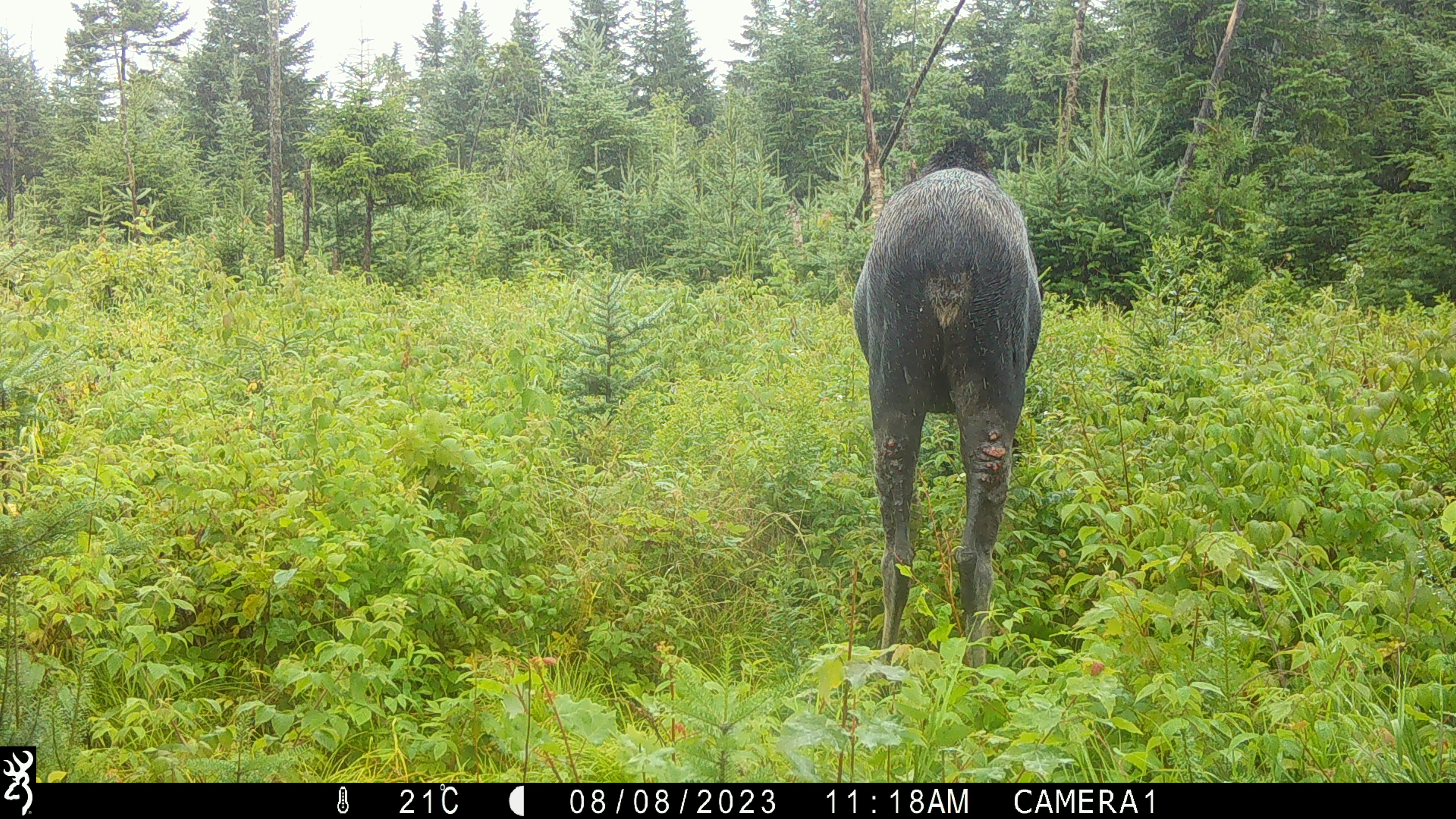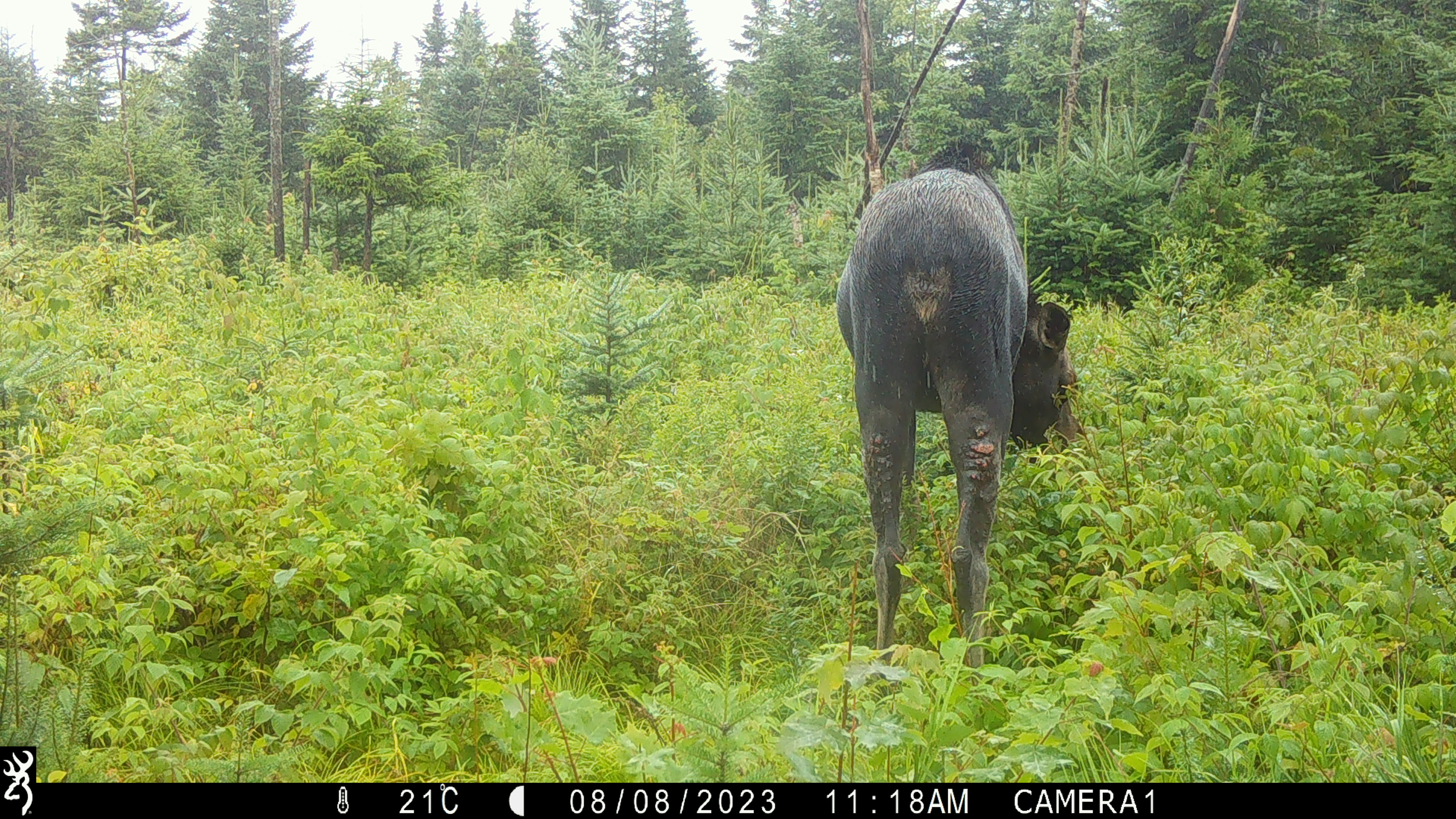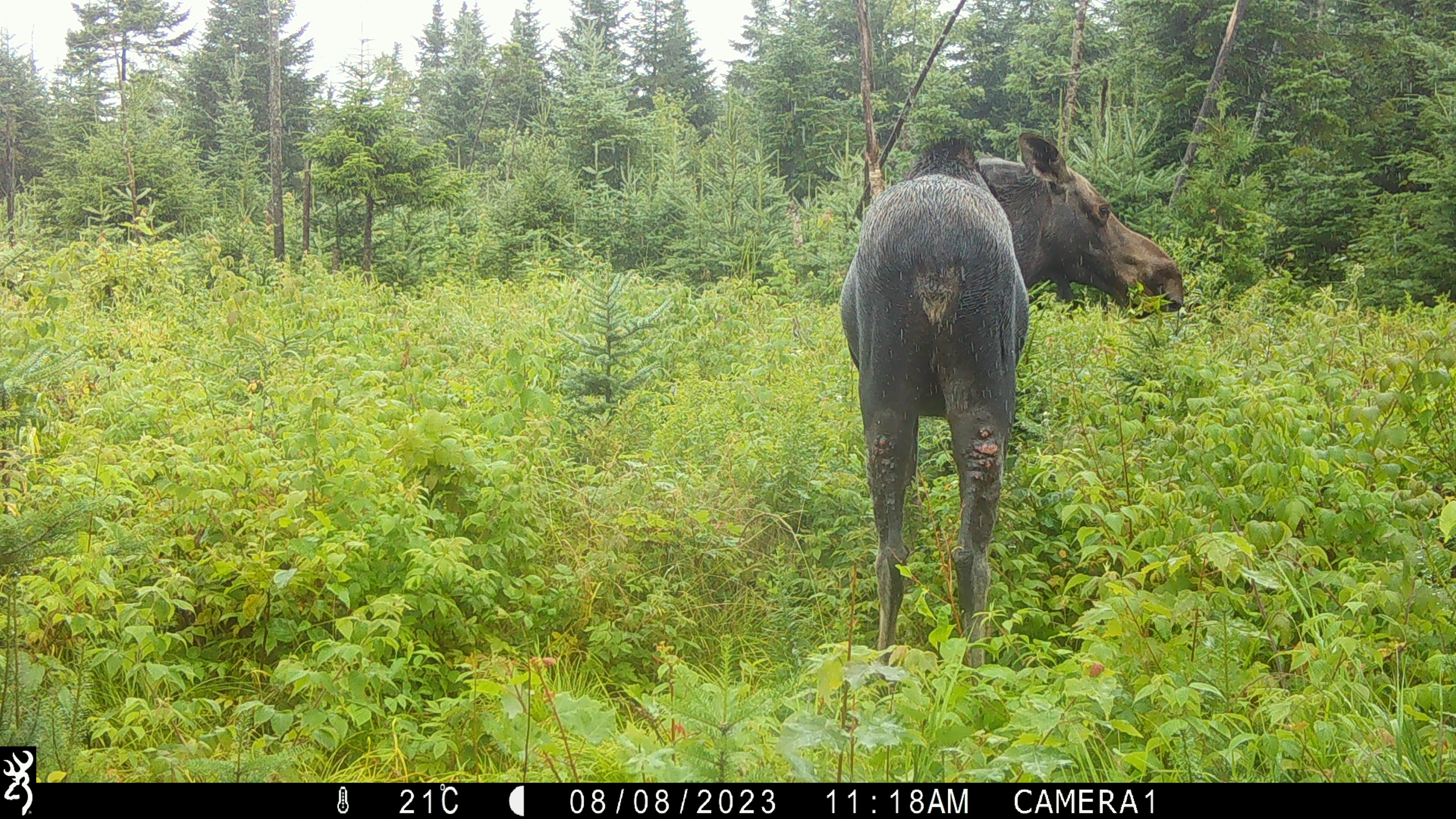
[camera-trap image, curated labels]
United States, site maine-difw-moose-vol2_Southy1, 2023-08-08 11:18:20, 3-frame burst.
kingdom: Animalia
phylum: Chordata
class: Mammalia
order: Artiodactyla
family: Cervidae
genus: Alces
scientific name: Alces alces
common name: moose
Moose (Alces alces).